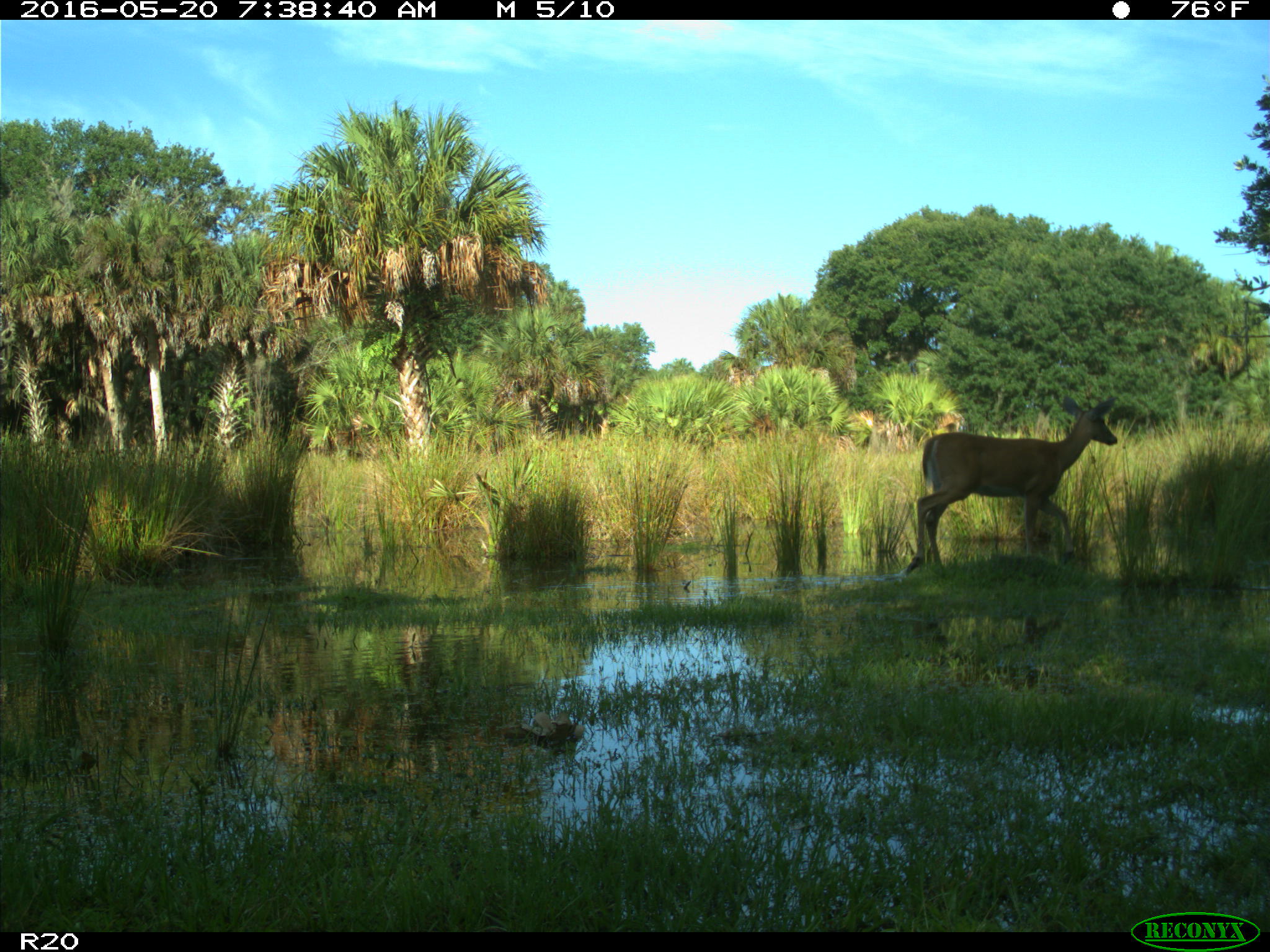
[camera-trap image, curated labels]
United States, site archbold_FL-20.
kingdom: Animalia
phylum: Chordata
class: Mammalia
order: Artiodactyla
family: Cervidae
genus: Odocoileus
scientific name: Odocoileus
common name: deer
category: unidentified deer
Unidentified deer (deer) (Odocoileus).